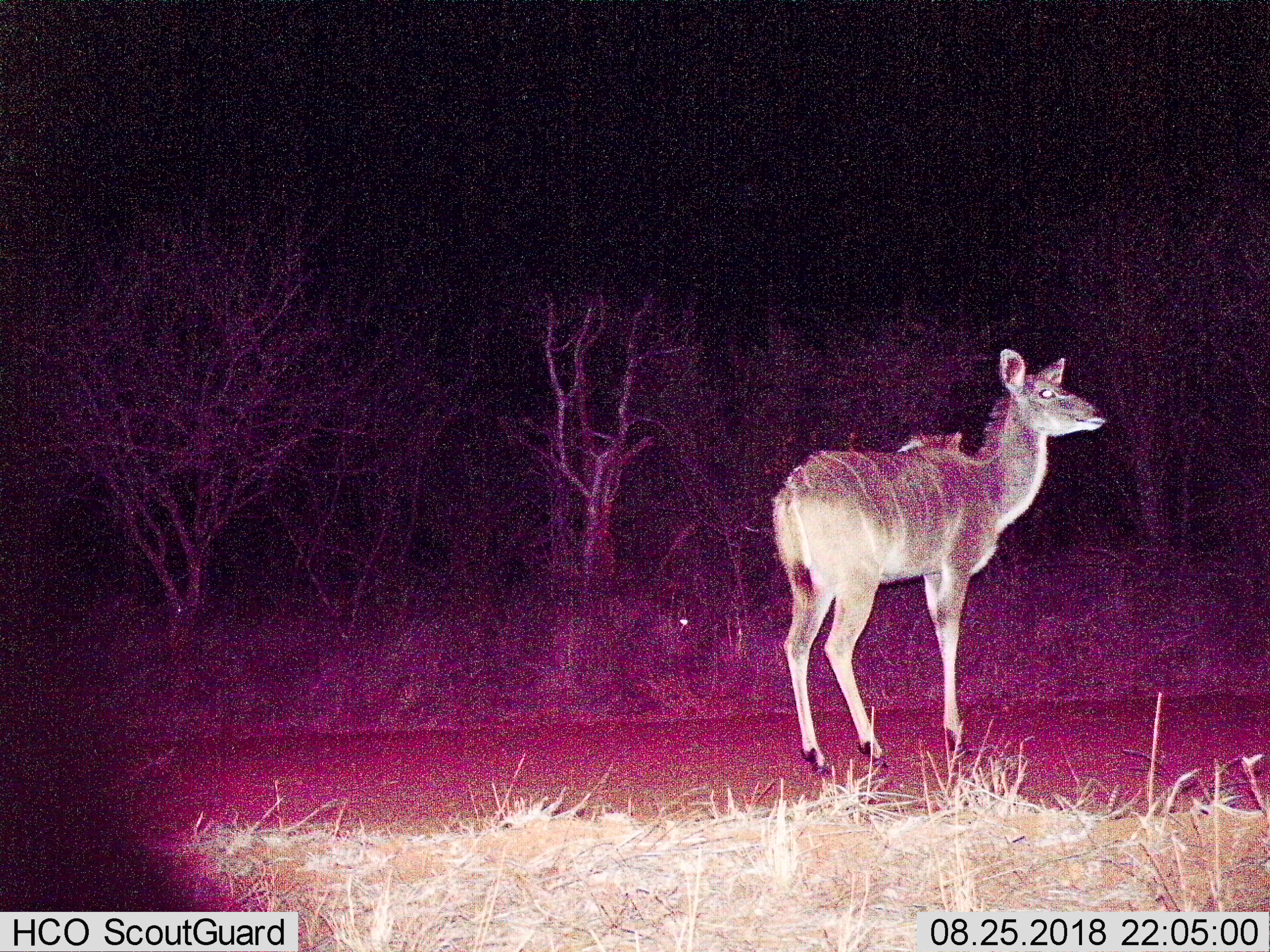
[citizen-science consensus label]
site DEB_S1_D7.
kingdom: Animalia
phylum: Chordata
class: Mammalia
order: Artiodactyla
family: Bovidae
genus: Tragelaphus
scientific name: Tragelaphus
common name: kudu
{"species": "kudu (Tragelaphus)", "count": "1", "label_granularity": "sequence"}